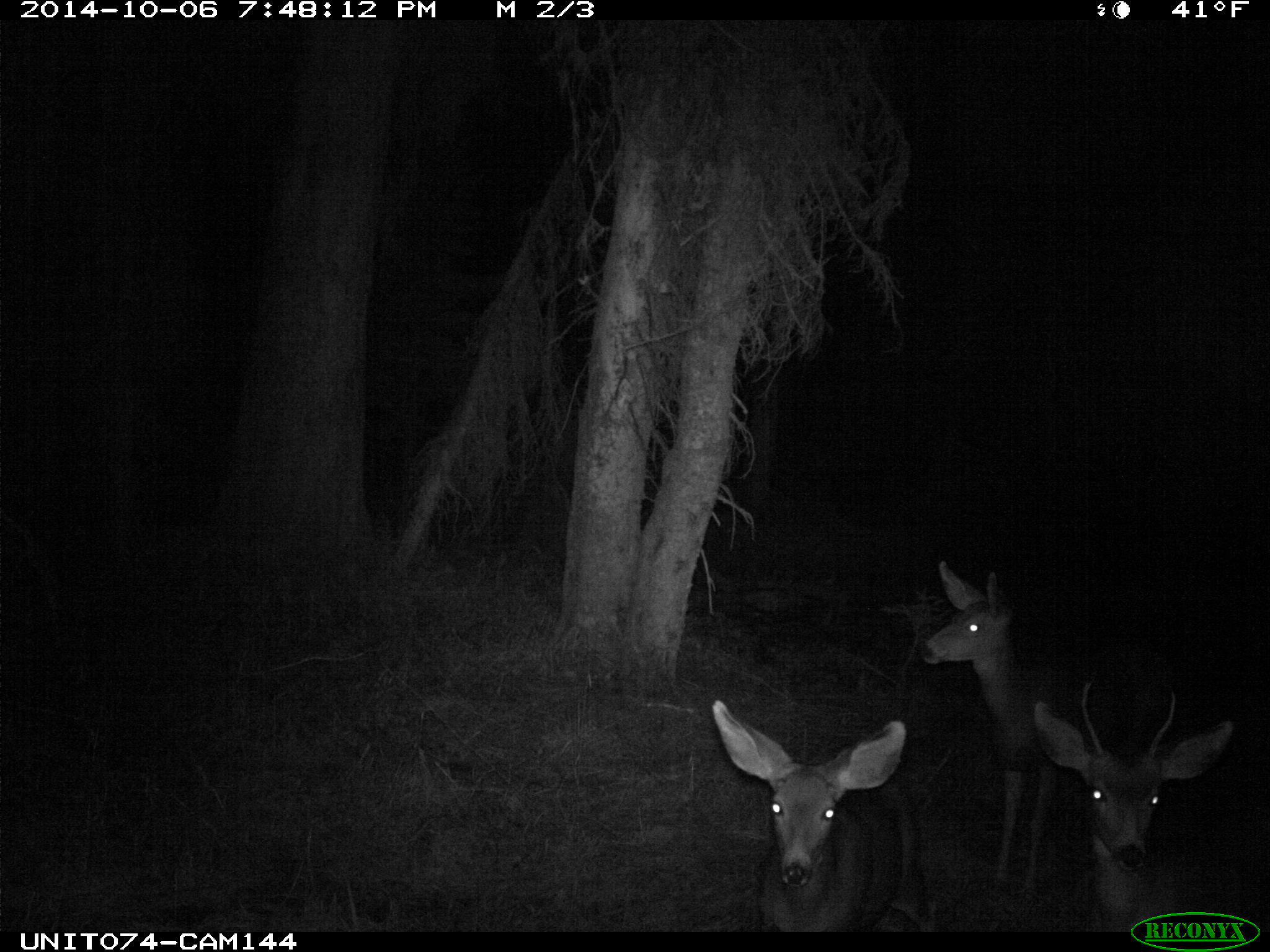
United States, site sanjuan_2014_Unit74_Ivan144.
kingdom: Animalia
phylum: Chordata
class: Mammalia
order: Artiodactyla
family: Cervidae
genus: Odocoileus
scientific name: Odocoileus hemionus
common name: mule deer